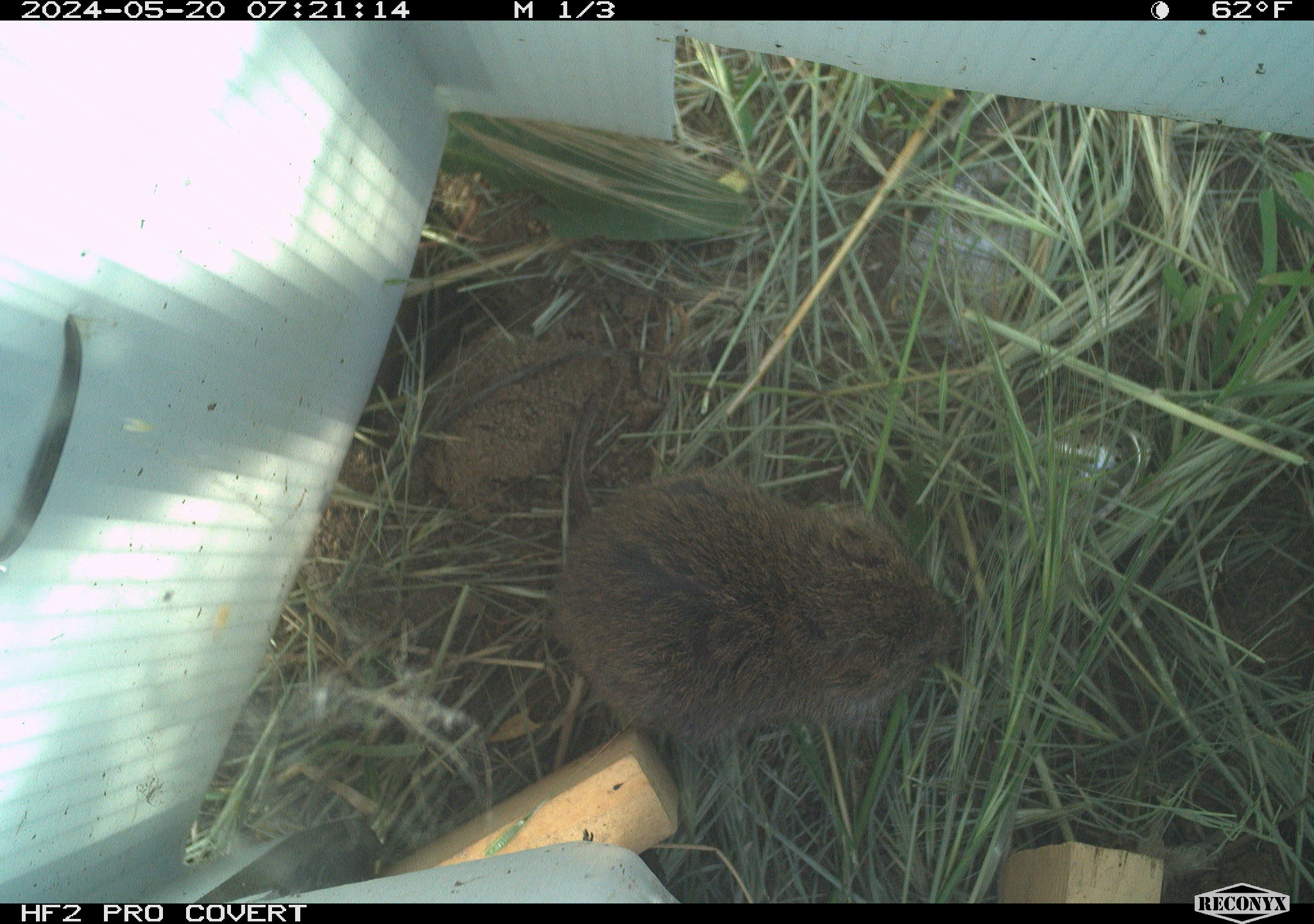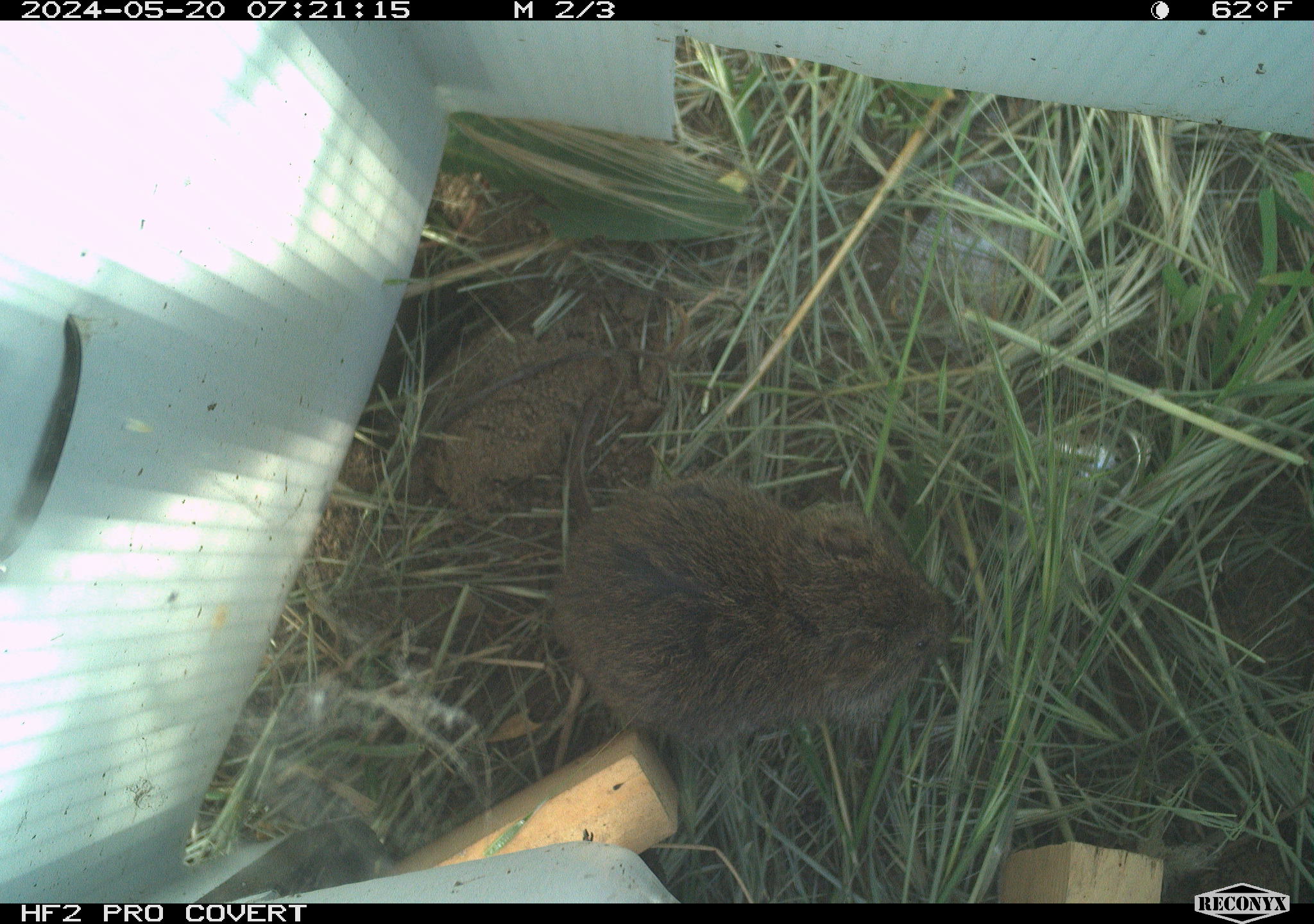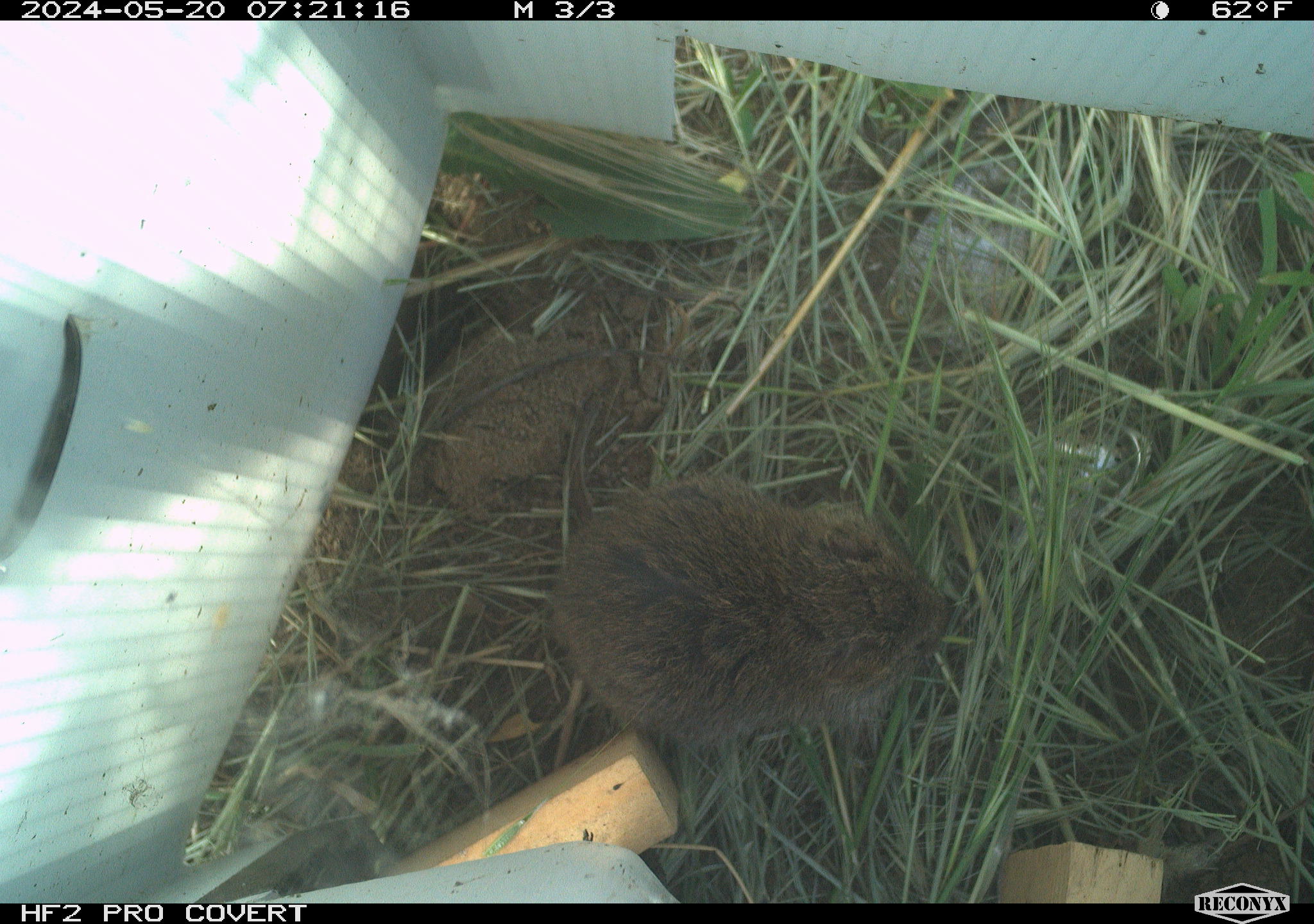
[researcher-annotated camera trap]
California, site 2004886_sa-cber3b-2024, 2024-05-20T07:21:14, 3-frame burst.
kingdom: Animalia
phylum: Chordata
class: Mammalia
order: Rodentia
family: Cricetidae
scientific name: Arvicolinae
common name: voles, lemmings, and muskrats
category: arvicolinae subfamily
Arvicolinae subfamily (voles, lemmings, and muskrats) (Arvicolinae).